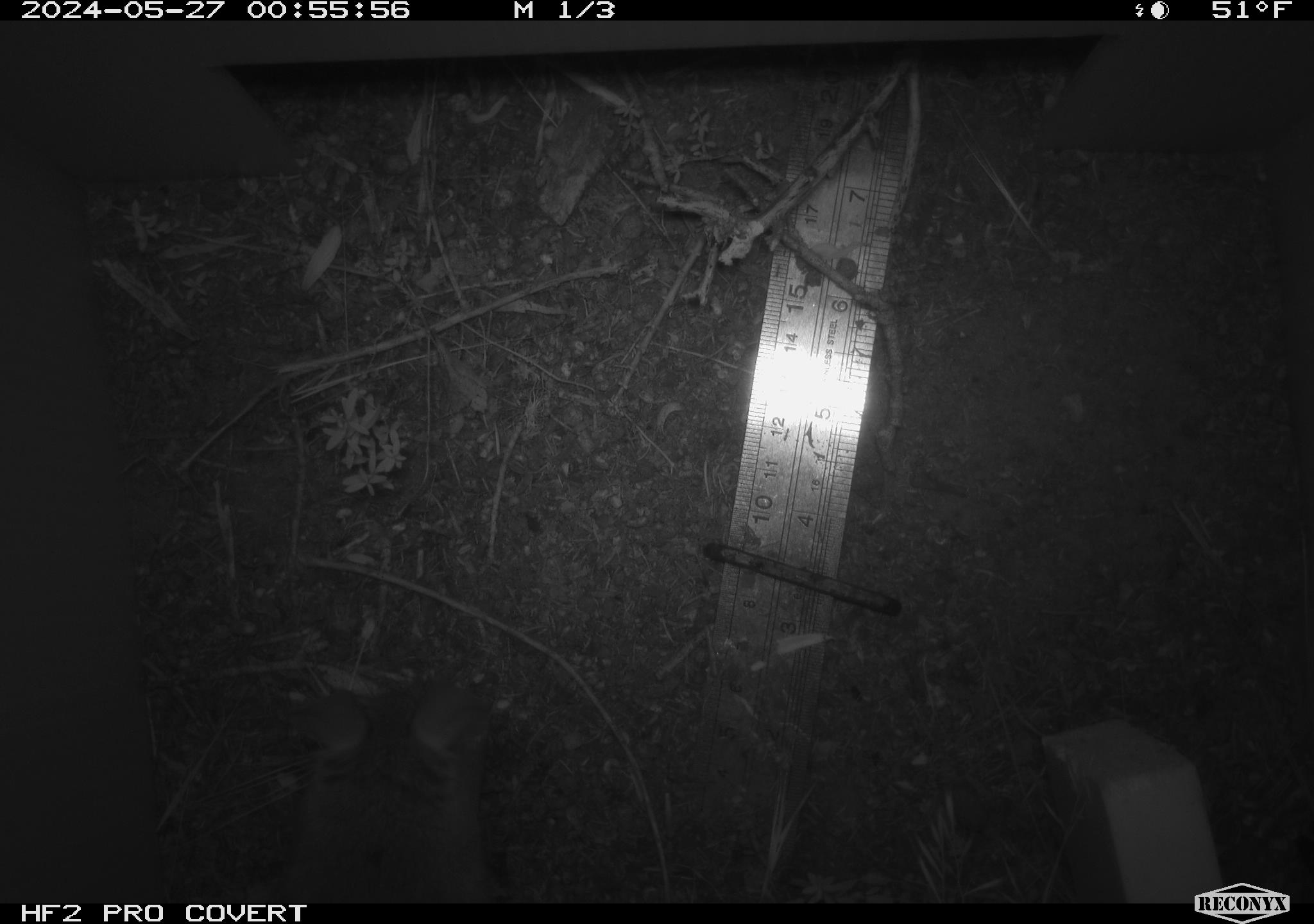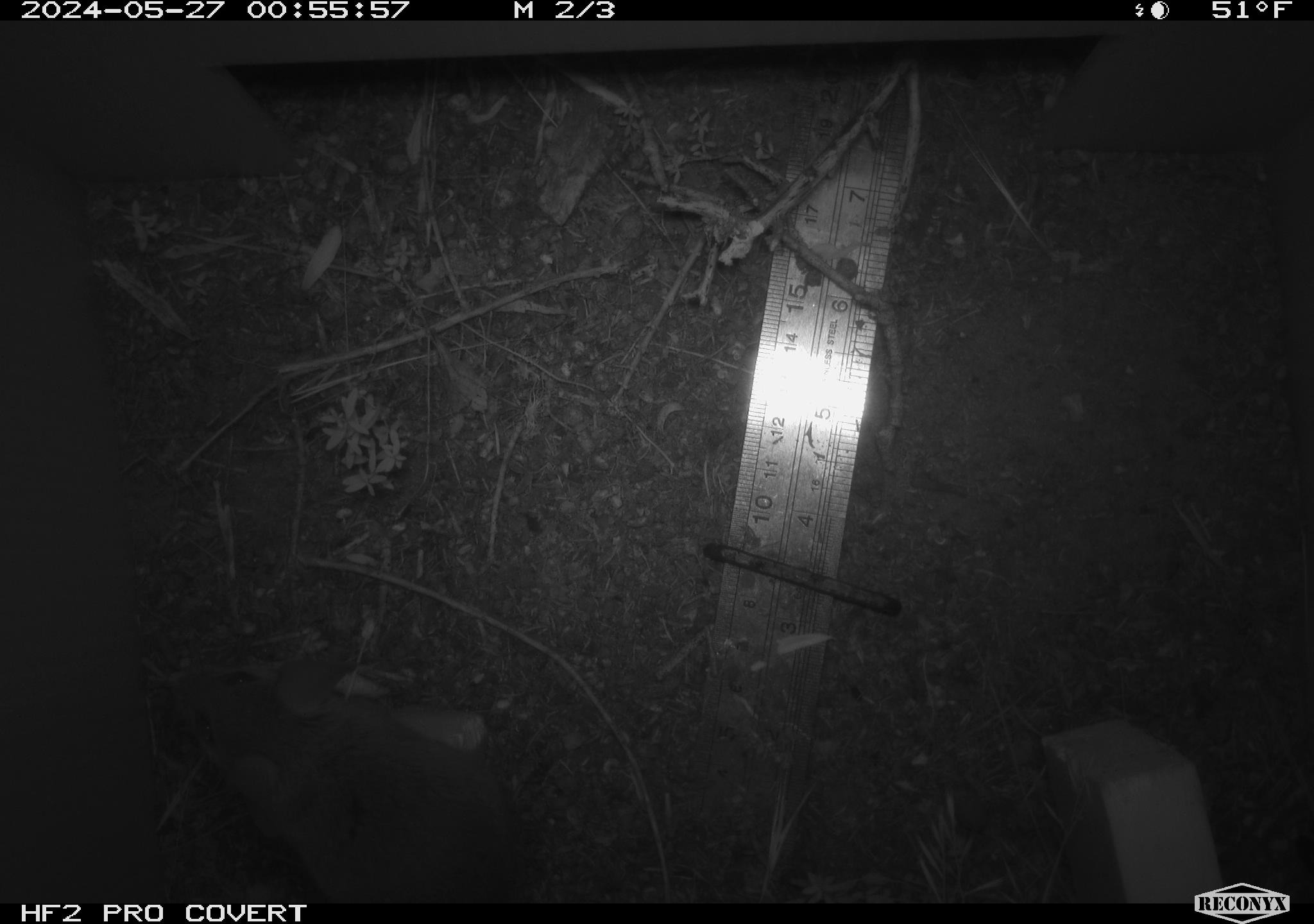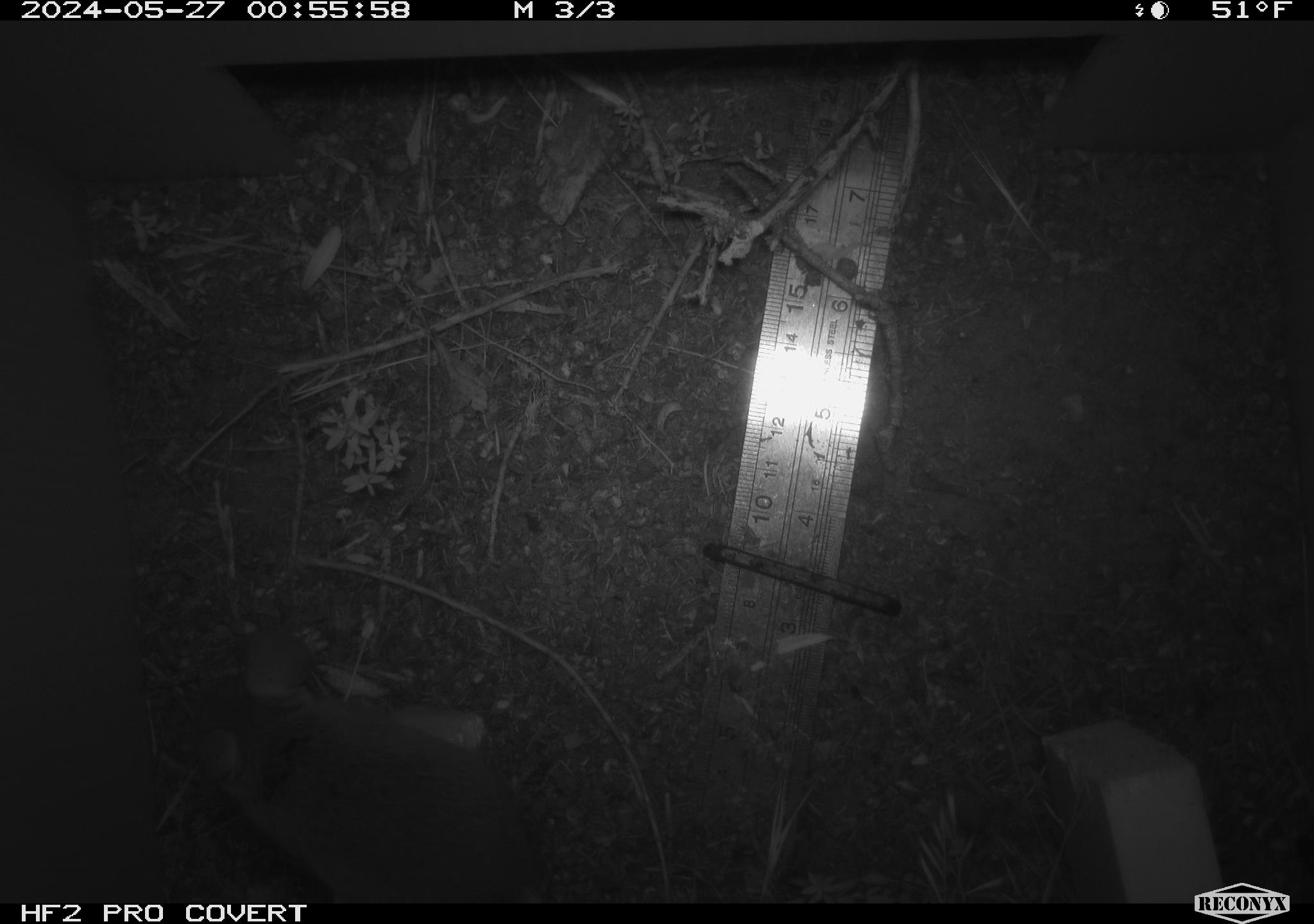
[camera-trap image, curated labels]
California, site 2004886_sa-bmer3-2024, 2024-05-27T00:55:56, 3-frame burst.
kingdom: Animalia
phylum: Chordata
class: Mammalia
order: Rodentia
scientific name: Rodentia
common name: mouse species